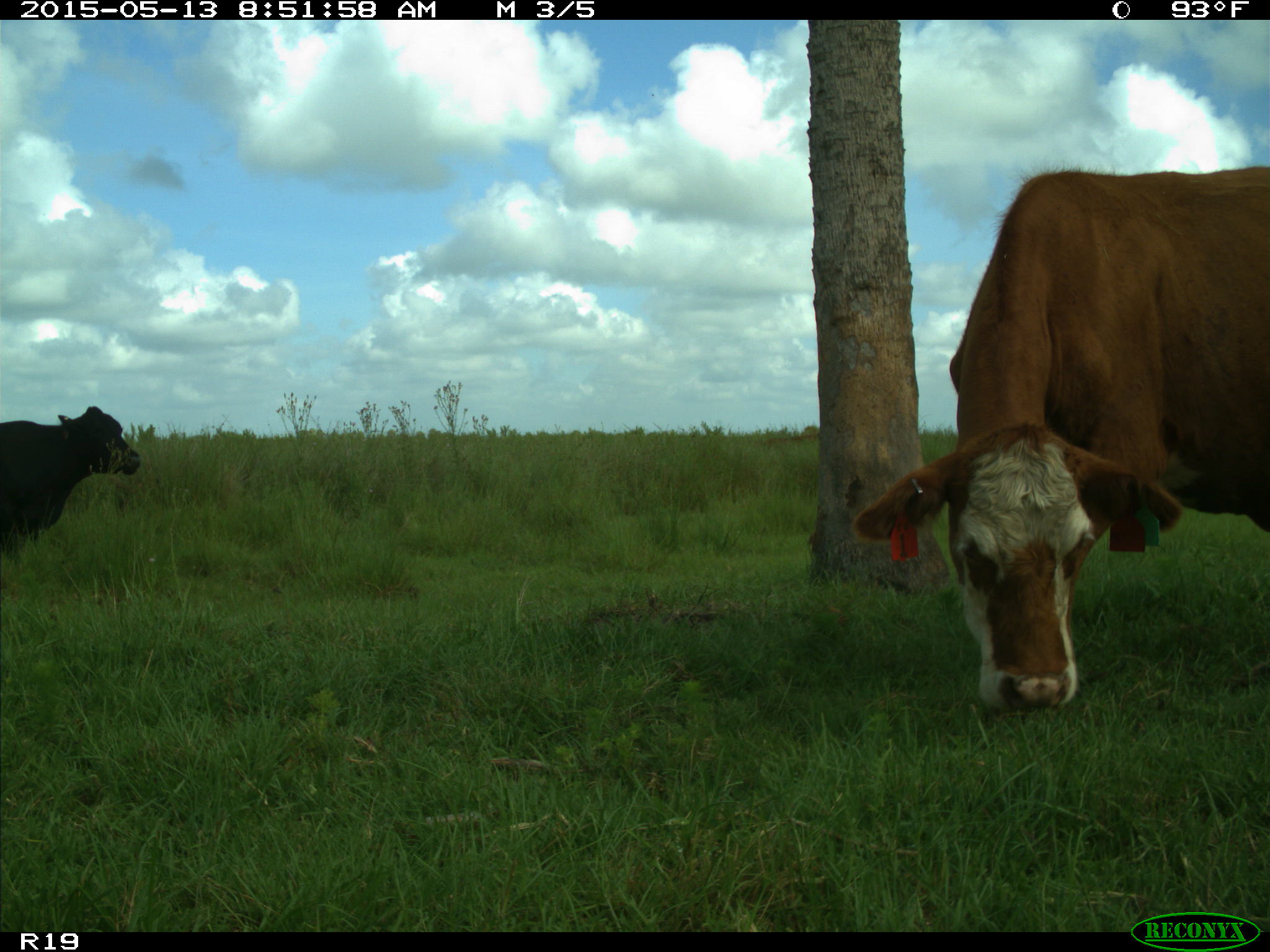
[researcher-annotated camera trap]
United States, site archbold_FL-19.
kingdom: Animalia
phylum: Chordata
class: Mammalia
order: Artiodactyla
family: Bovidae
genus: Bos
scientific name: Bos taurus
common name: domestic cow